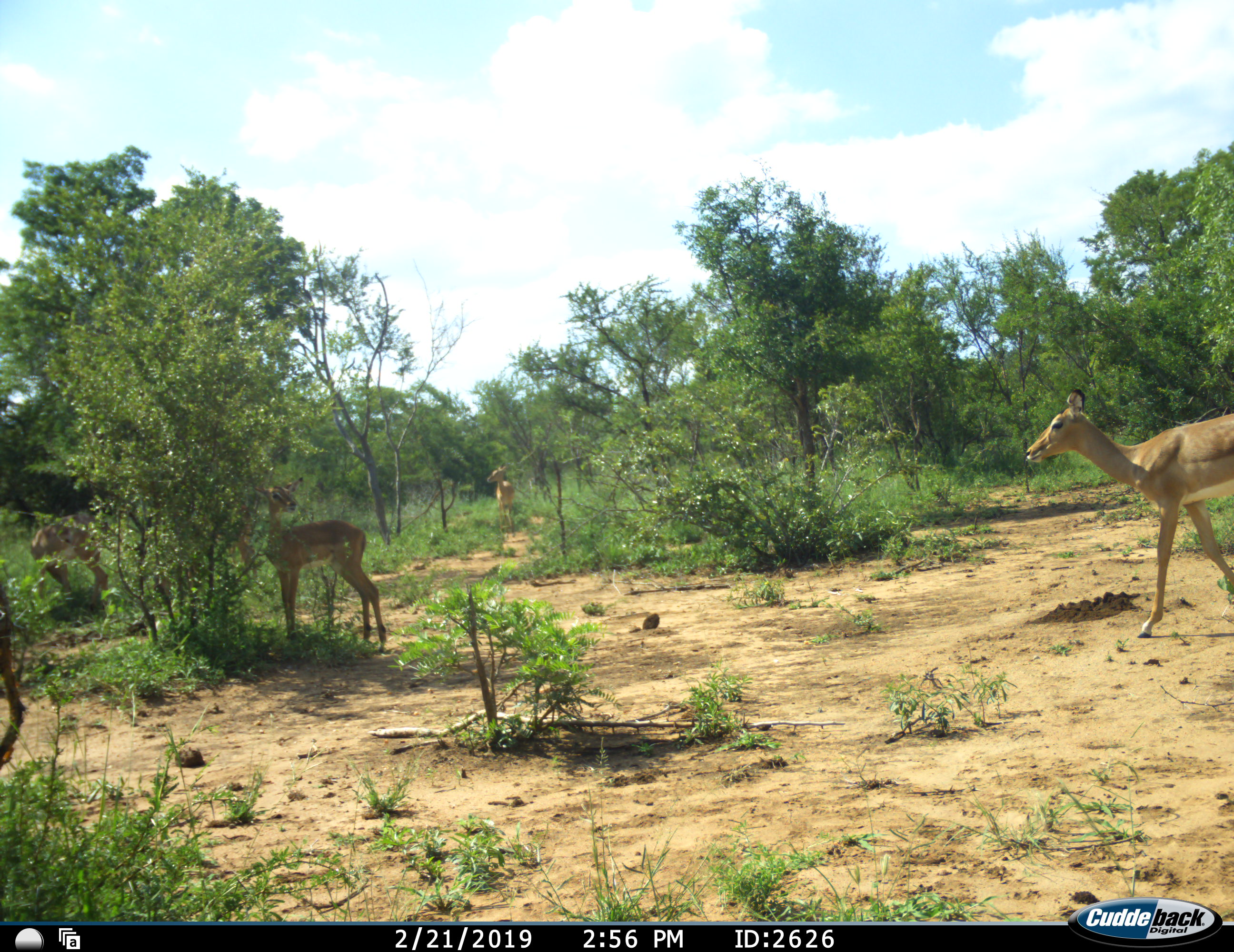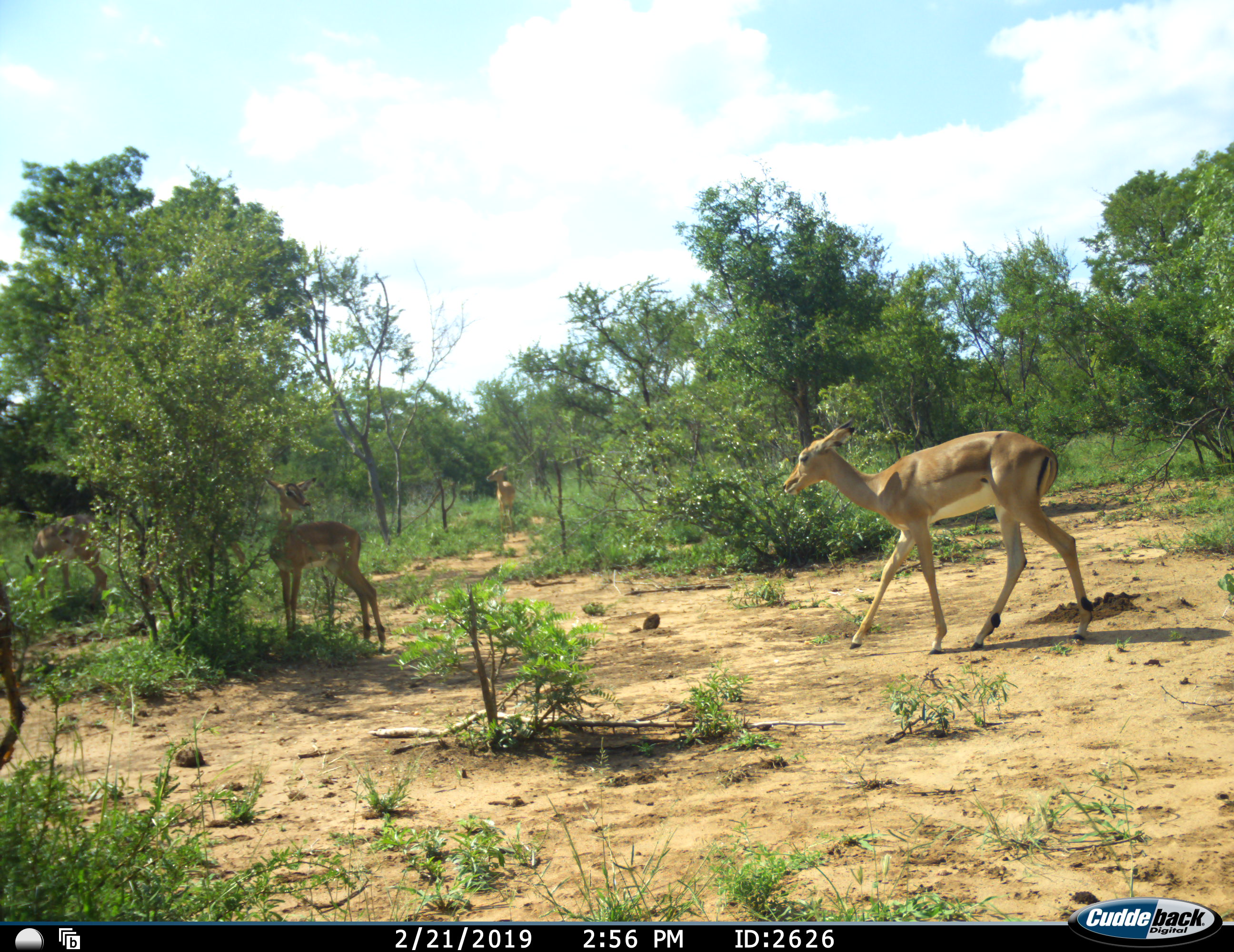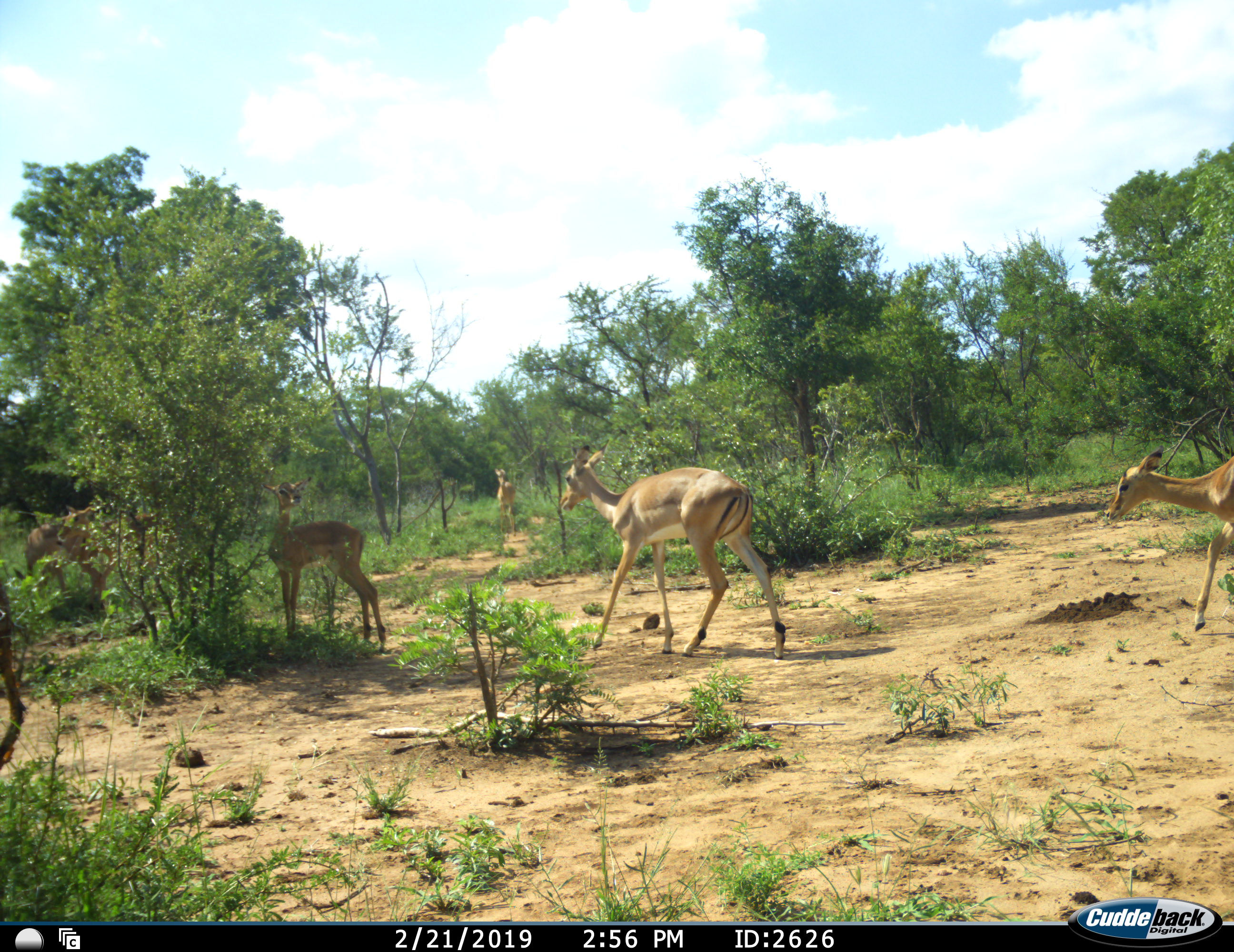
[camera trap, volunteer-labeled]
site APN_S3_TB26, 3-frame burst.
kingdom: Animalia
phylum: Chordata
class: Mammalia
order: Artiodactyla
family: Bovidae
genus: Aepyceros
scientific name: Aepyceros melampus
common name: impala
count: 5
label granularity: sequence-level